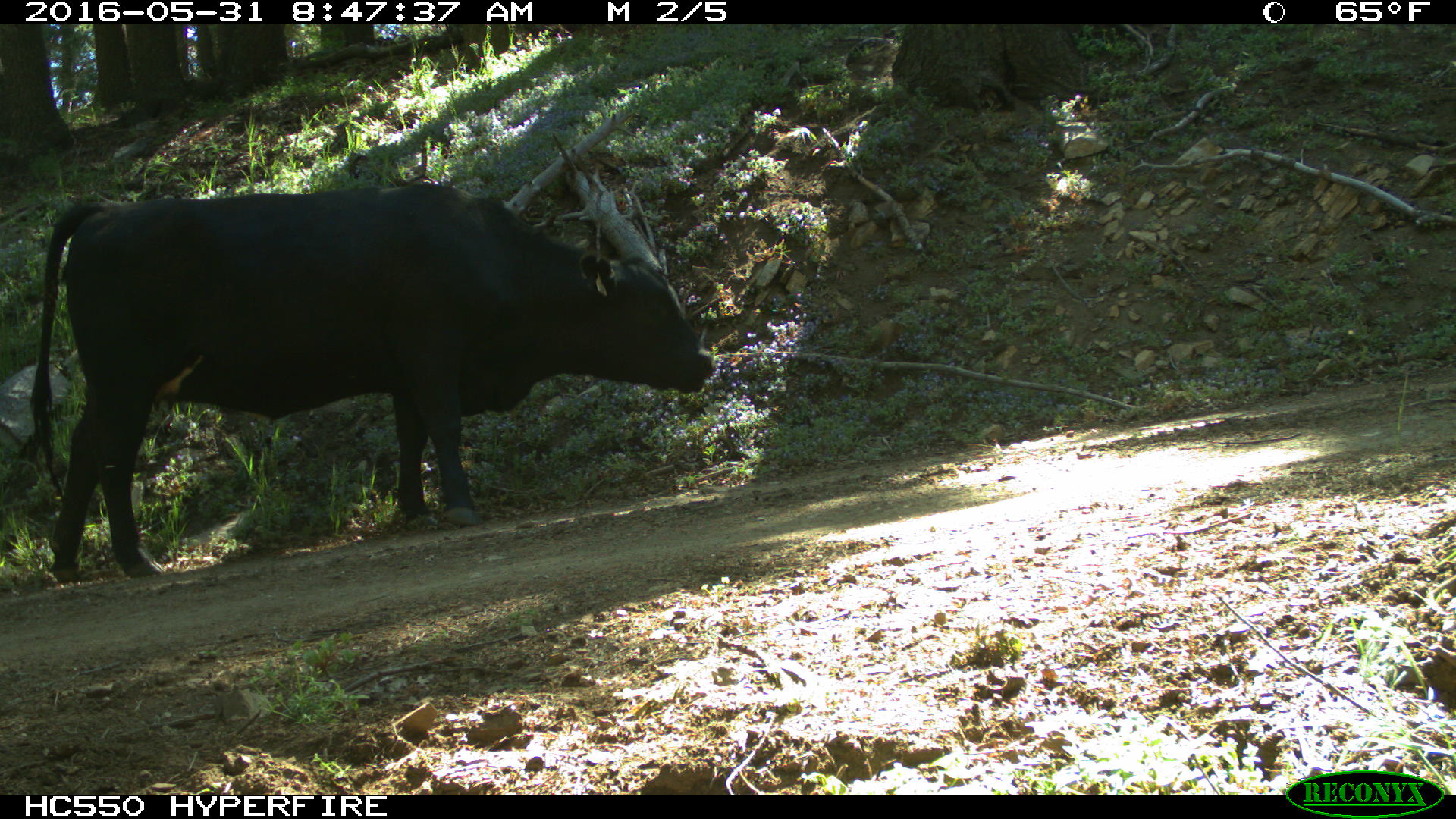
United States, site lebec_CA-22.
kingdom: Animalia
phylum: Chordata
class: Mammalia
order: Artiodactyla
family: Bovidae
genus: Bos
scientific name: Bos taurus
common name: domestic cow